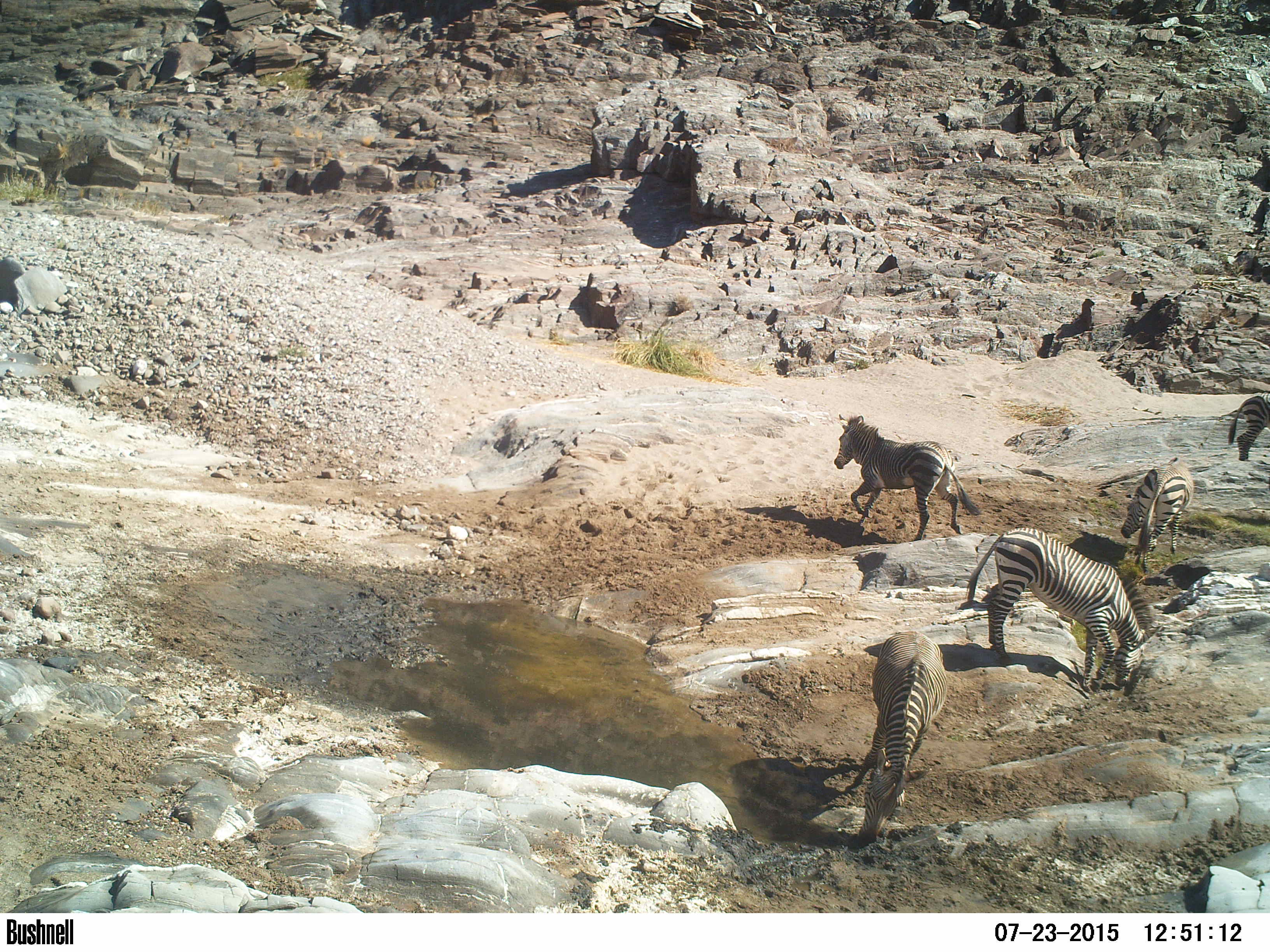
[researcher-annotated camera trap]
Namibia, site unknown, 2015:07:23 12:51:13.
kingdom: Animalia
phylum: Chordata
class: Mammalia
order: Perissodactyla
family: Equidae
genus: Equus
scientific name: Equus zebra hartmannae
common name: hartmann's mountain zebra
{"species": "Equus zebra hartmannae (hartmann's mountain zebra)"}